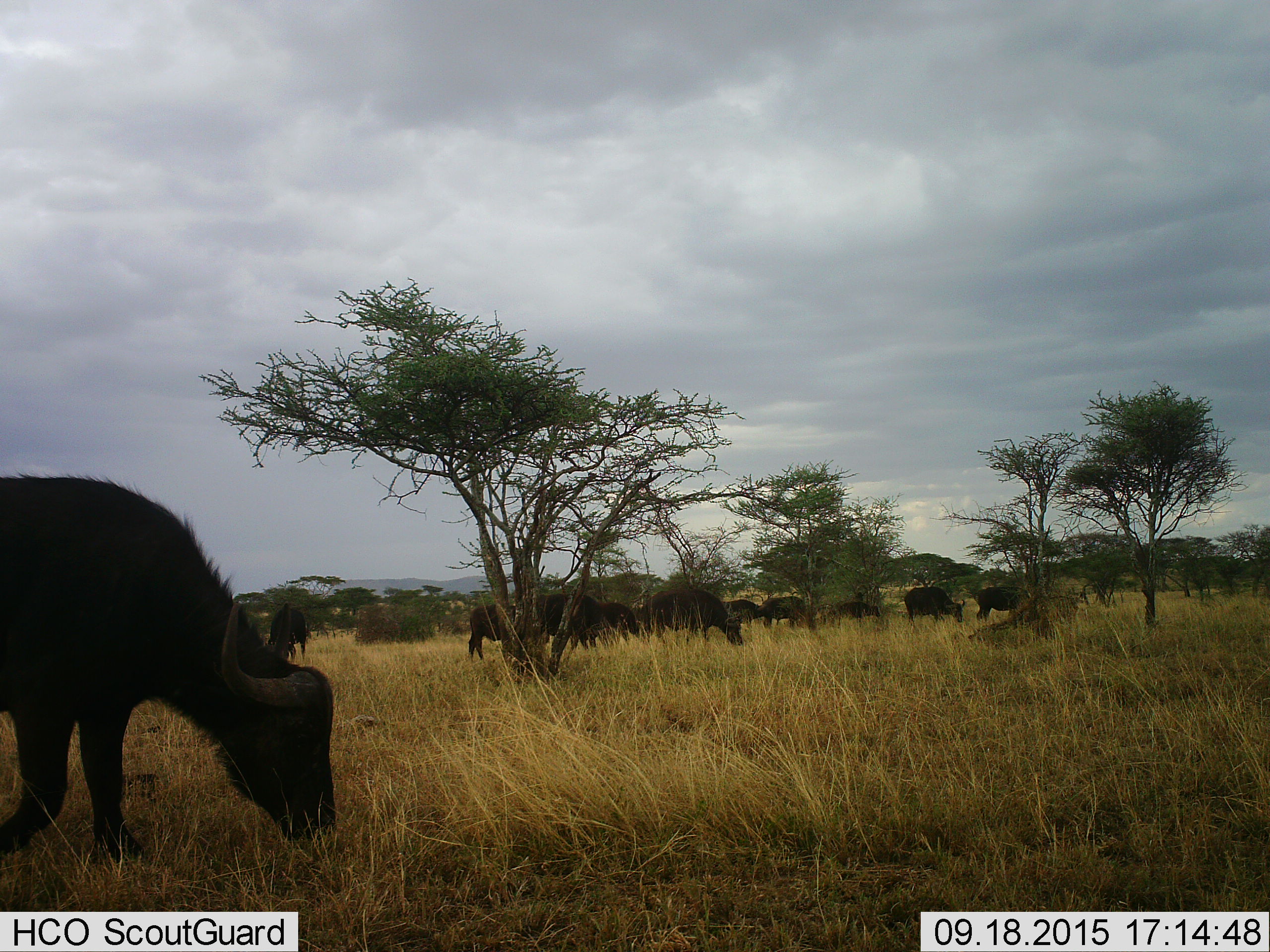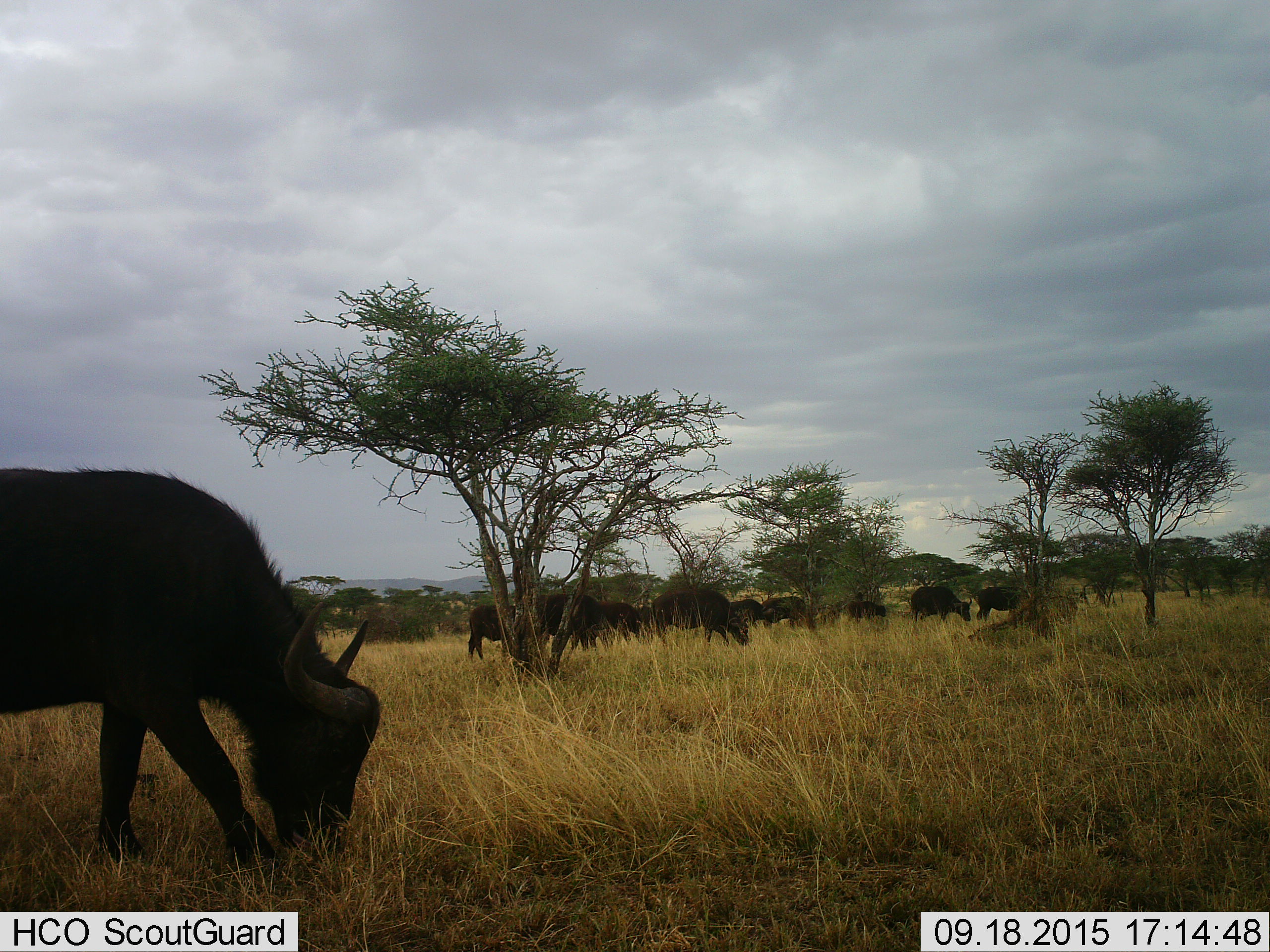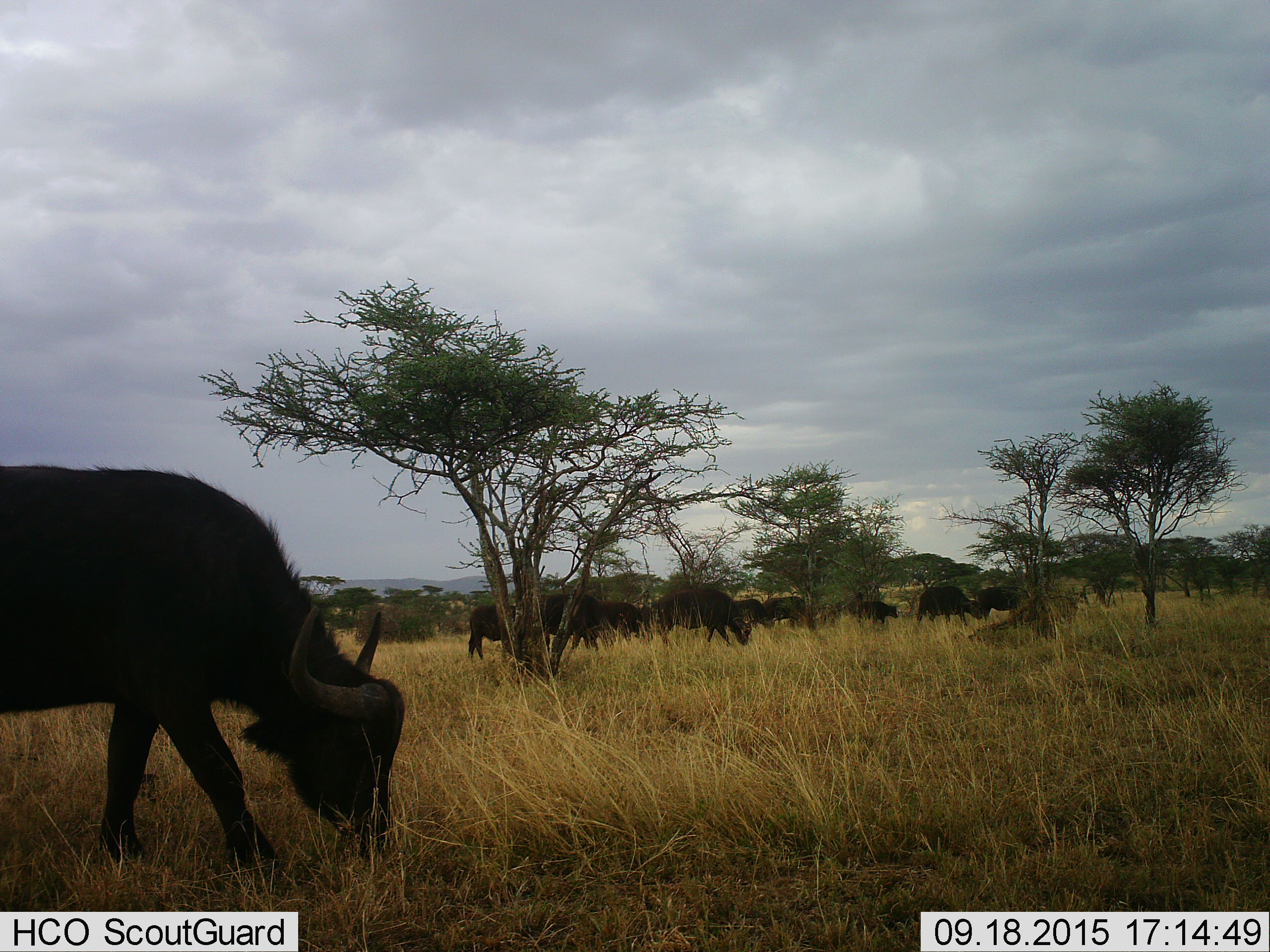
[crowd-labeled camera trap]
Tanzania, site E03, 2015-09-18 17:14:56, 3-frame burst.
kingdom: Animalia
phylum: Chordata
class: Mammalia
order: Artiodactyla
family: Bovidae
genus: Syncerus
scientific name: Syncerus caffer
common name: cape buffalo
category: buffalo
Buffalo (cape buffalo) (Syncerus caffer), count 11-50. Behavior (volunteer vote fractions): standing 50%, resting 0%, moving 43%, interacting 0%. Young present (vote fraction): 29%. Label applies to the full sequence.